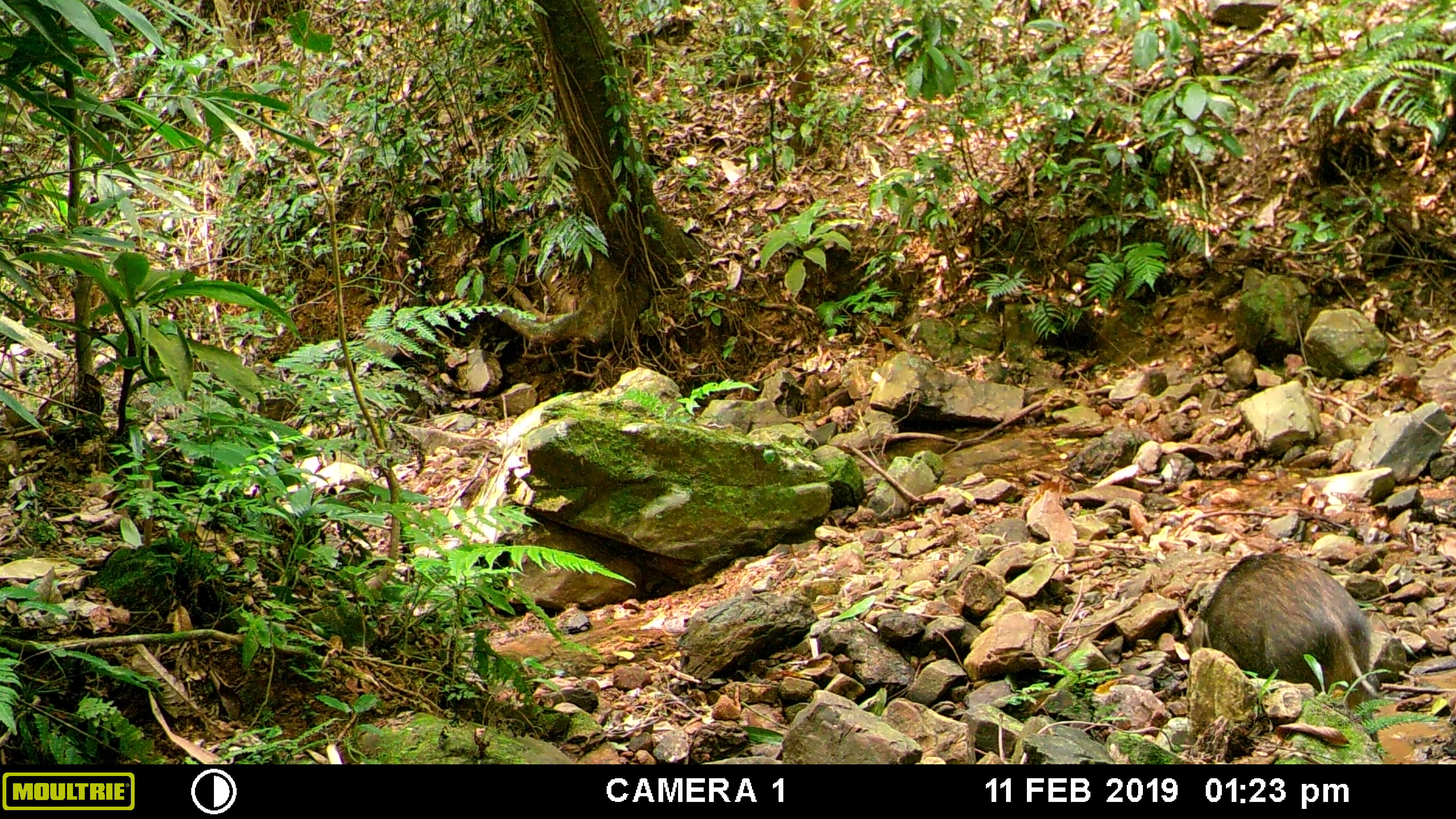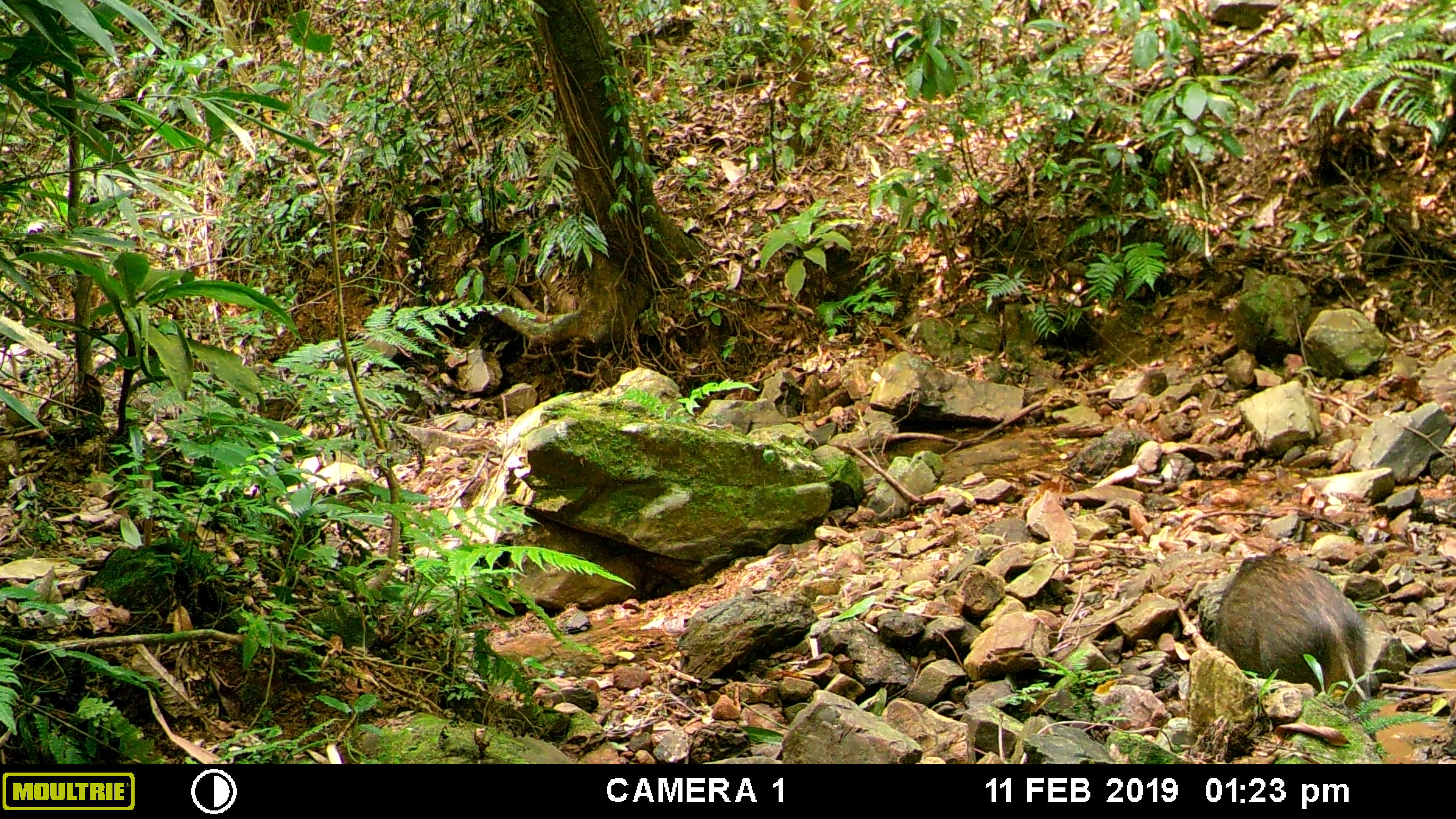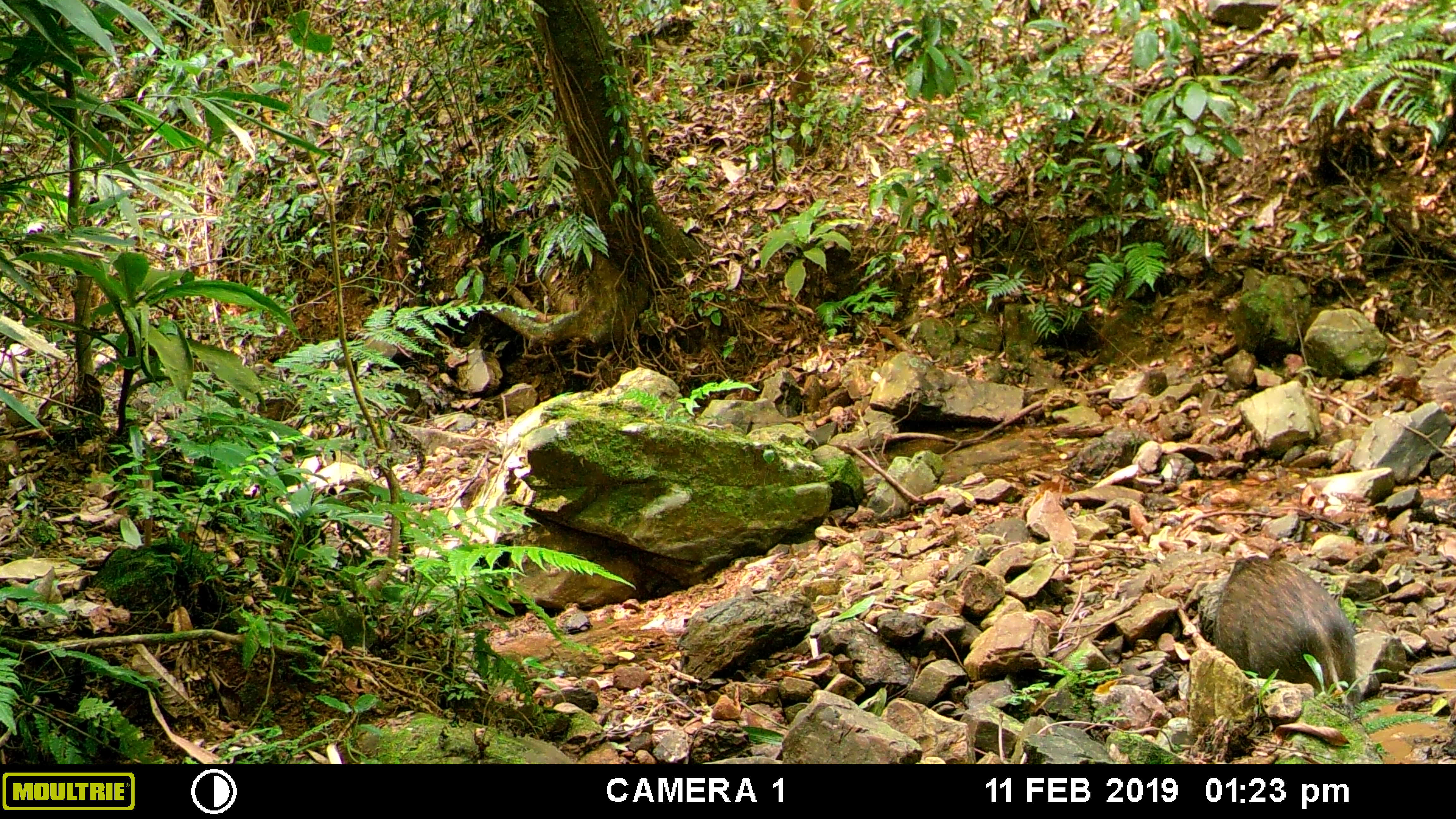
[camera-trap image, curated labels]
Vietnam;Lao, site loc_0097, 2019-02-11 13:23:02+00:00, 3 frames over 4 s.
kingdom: Animalia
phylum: Chordata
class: Mammalia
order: Artiodactyla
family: Suidae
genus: Sus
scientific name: Sus scrofa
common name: eurasian wild pig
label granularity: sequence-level